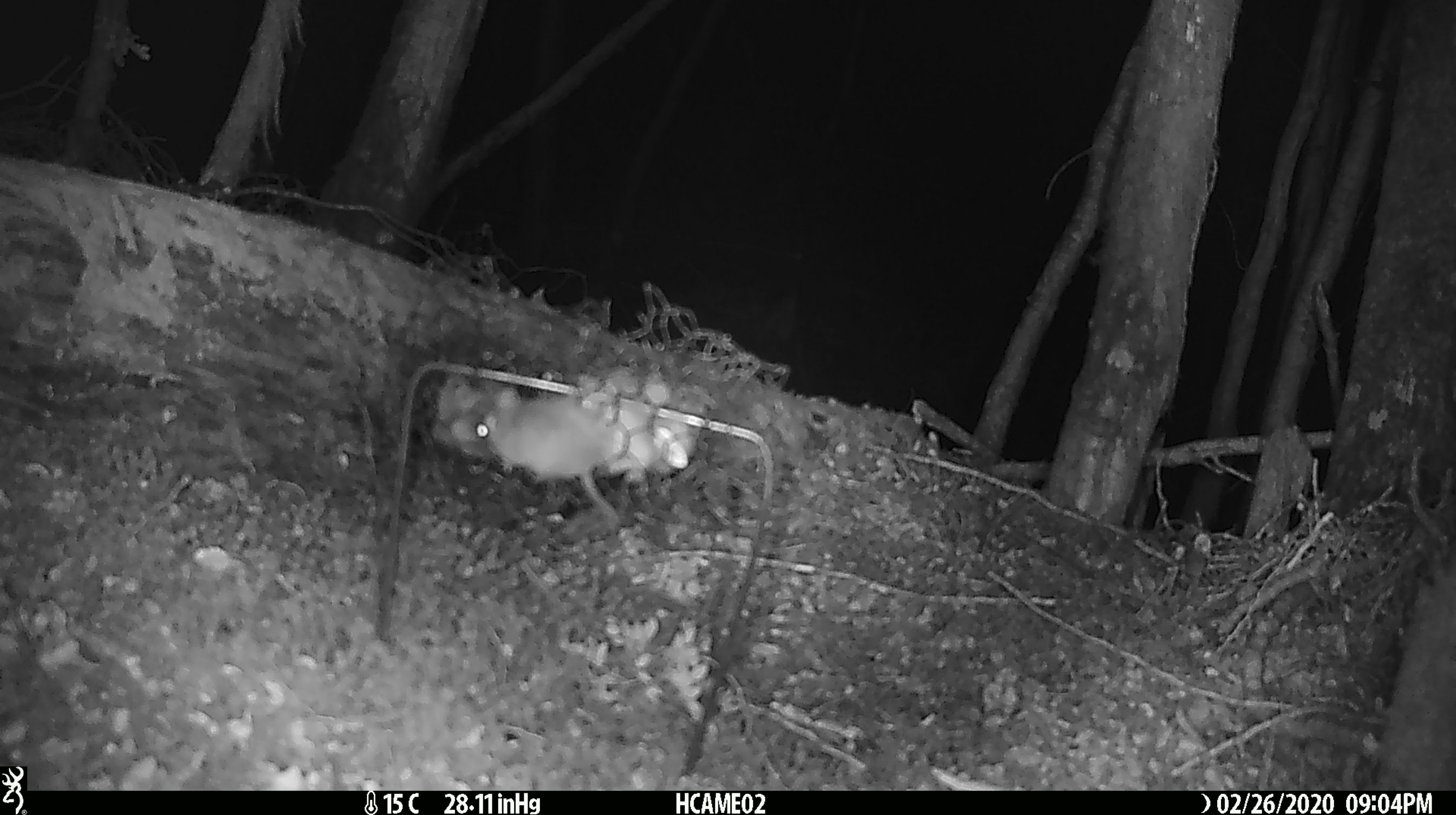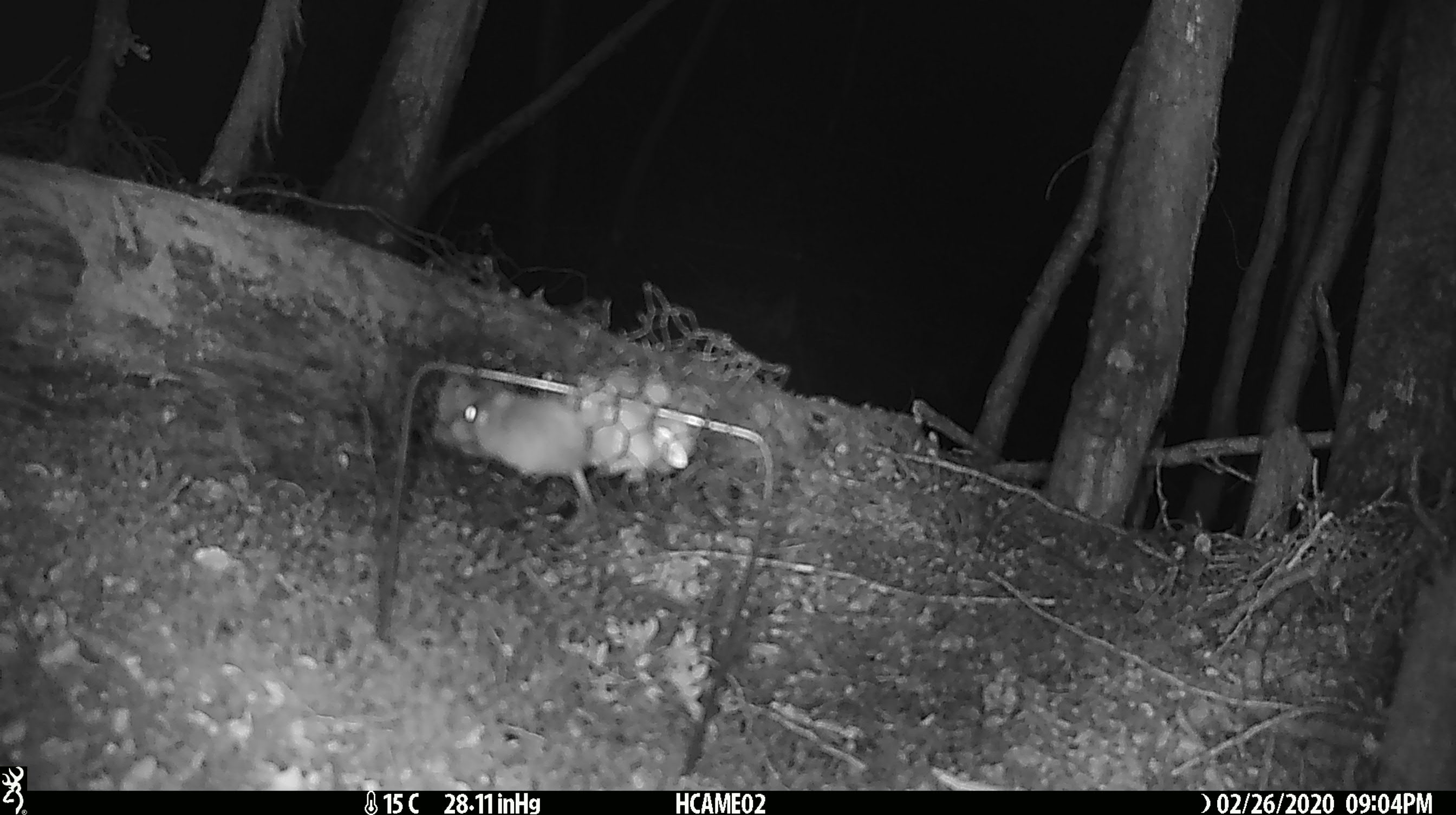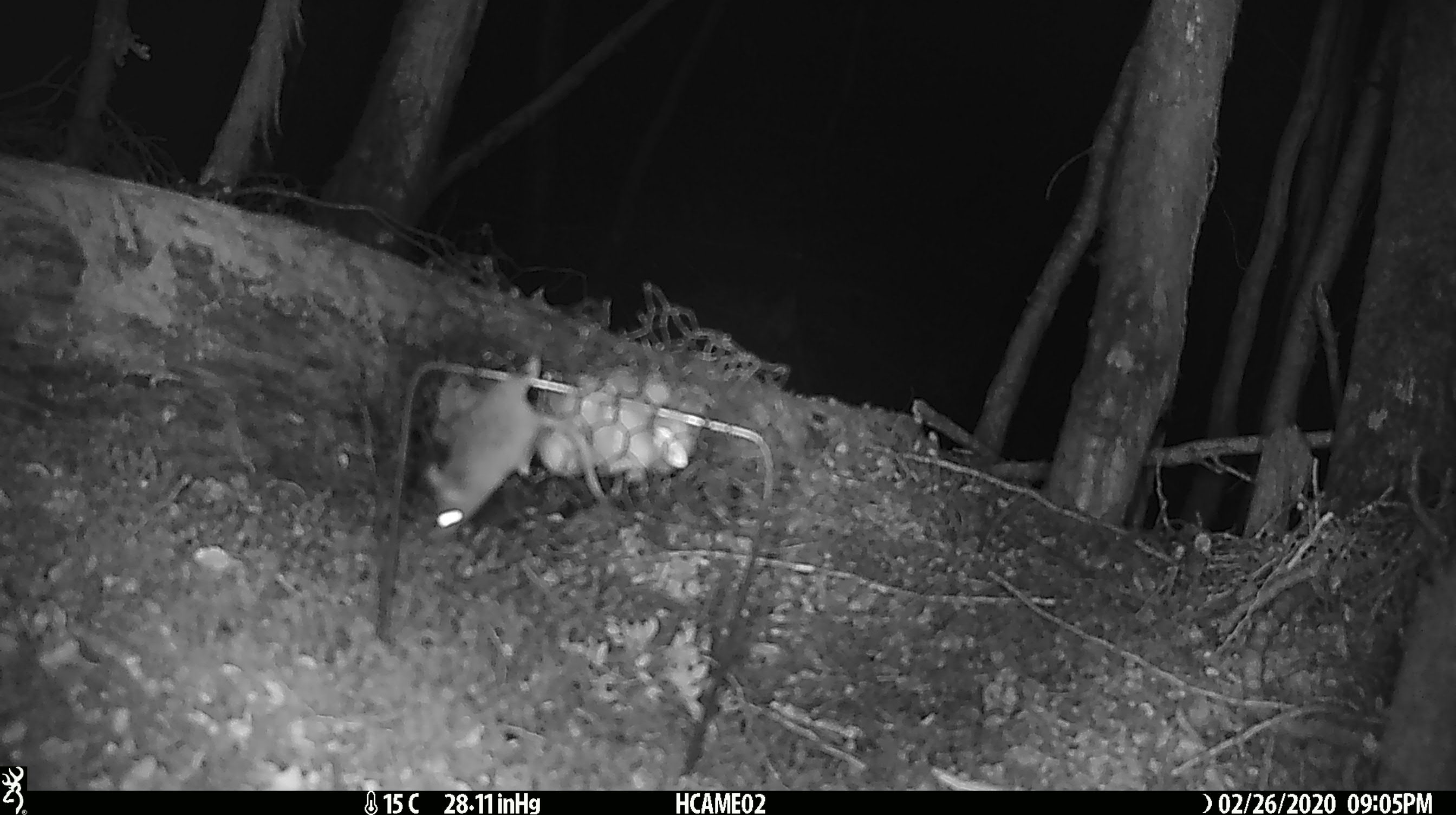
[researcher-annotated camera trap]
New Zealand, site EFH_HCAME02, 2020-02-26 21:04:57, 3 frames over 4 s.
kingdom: Animalia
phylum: Chordata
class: Mammalia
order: Rodentia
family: Muridae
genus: Mus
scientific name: Mus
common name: mouse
Mouse (Mus).